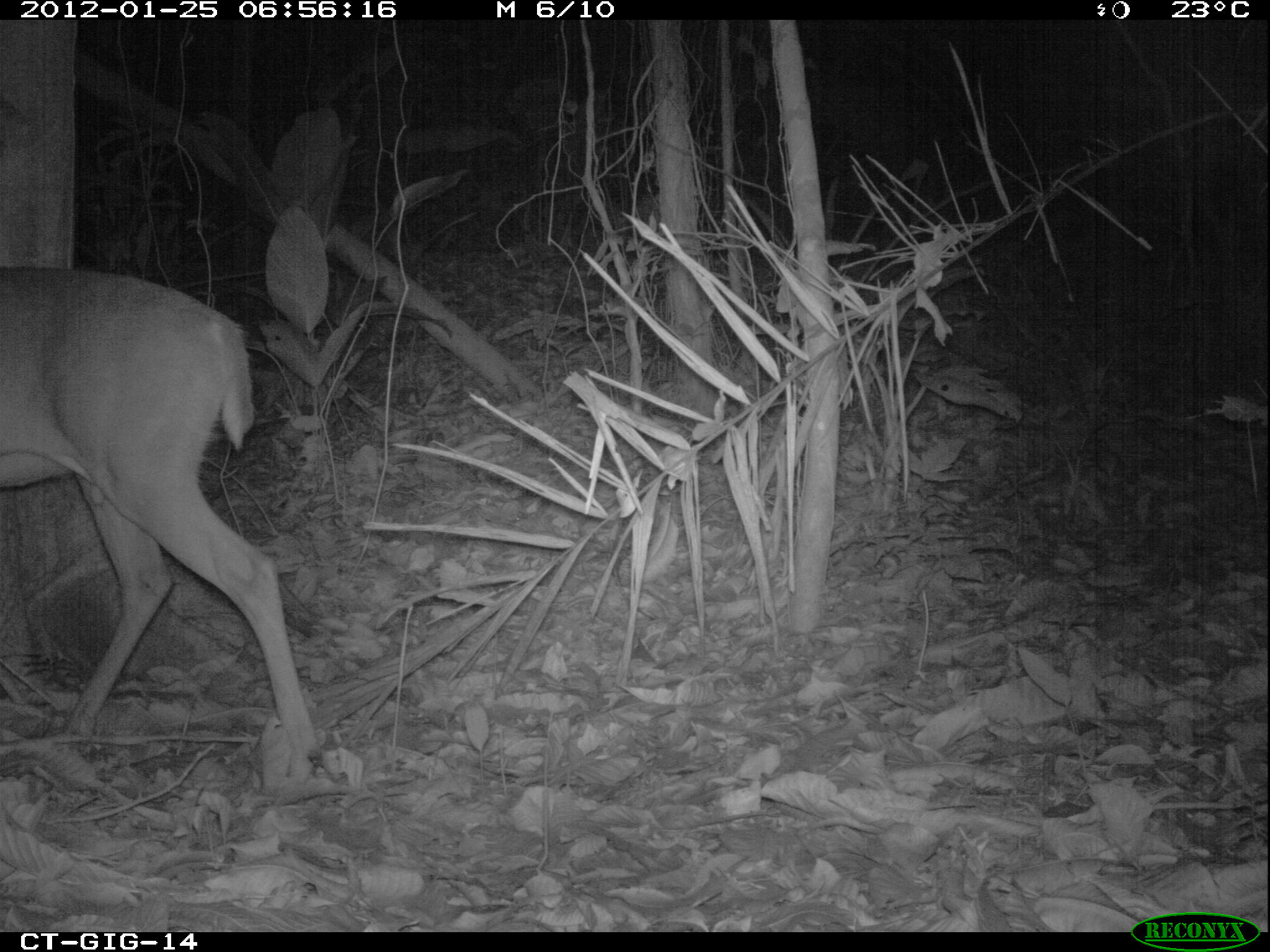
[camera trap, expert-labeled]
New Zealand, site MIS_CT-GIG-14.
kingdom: Animalia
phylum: Chordata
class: Mammalia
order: Artiodactyla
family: Cervidae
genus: Odocoileus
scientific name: Odocoileus virginianus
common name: white-tailed deer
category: white tailed deer